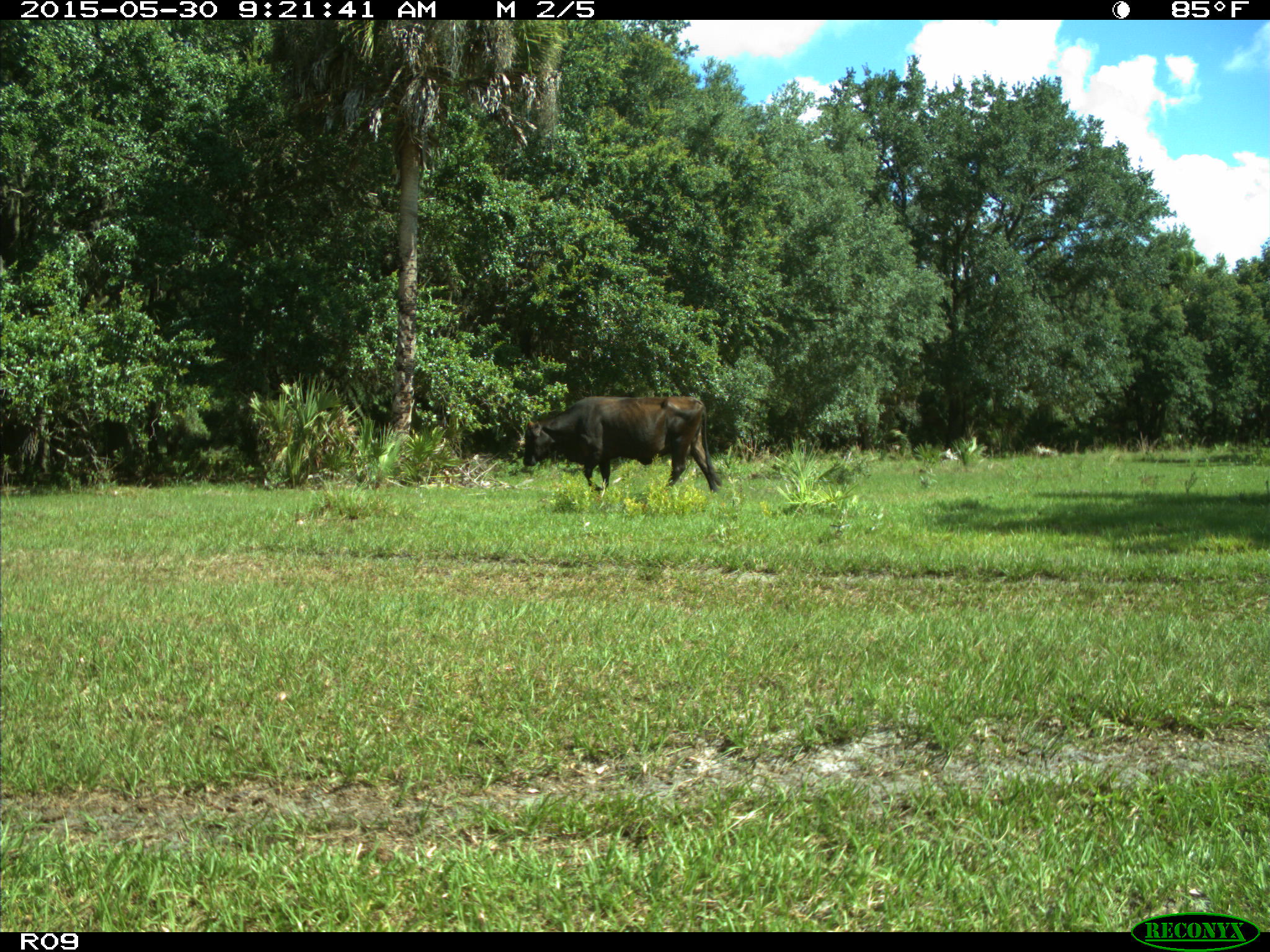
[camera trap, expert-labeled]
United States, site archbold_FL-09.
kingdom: Animalia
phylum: Chordata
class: Mammalia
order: Artiodactyla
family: Bovidae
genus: Bos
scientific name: Bos taurus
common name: domestic cow